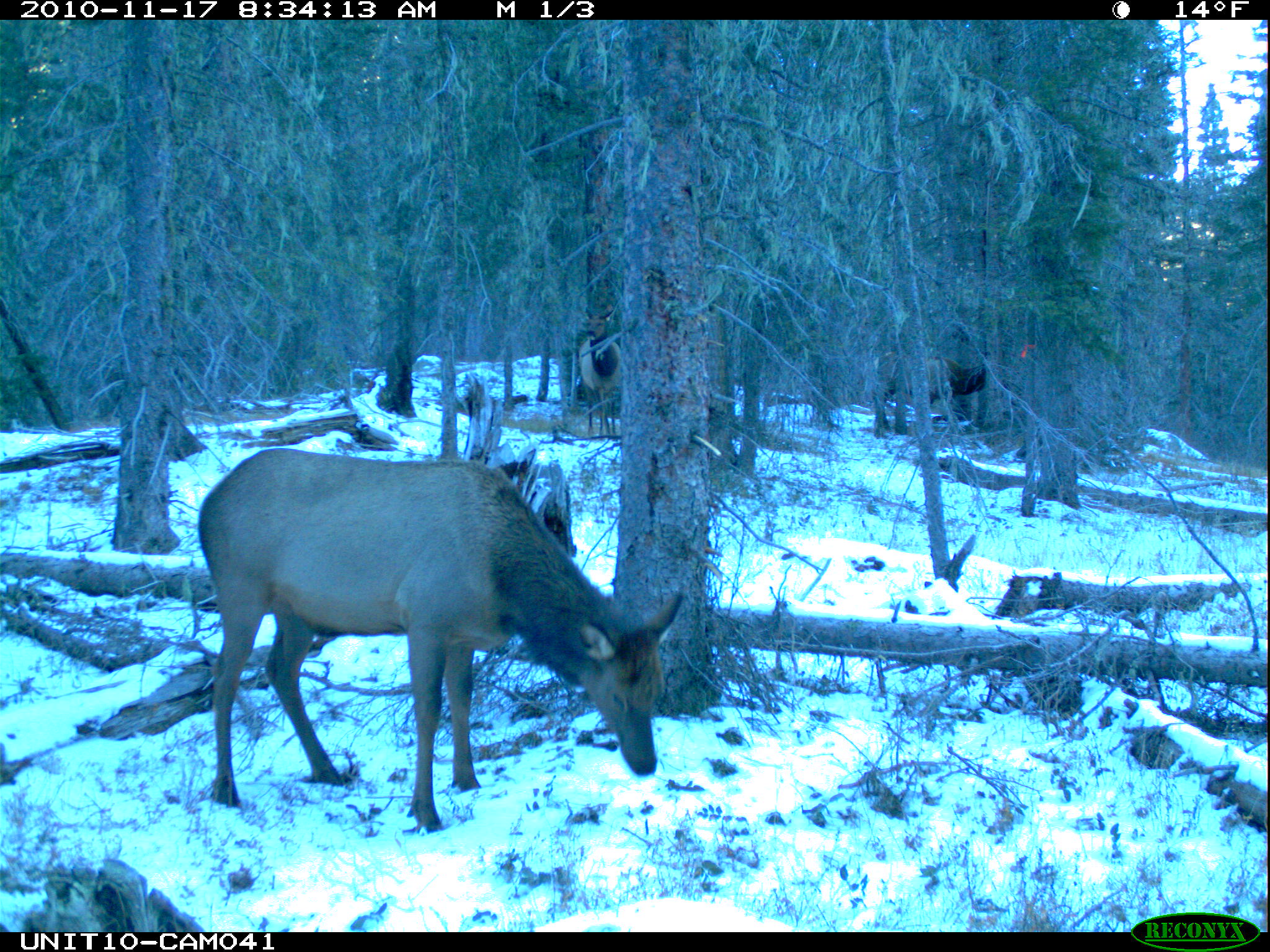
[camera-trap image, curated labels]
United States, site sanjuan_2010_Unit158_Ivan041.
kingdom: Animalia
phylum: Chordata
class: Mammalia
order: Artiodactyla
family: Cervidae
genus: Cervus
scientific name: Cervus elaphus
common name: red deer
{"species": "Cervus elaphus (red deer)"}